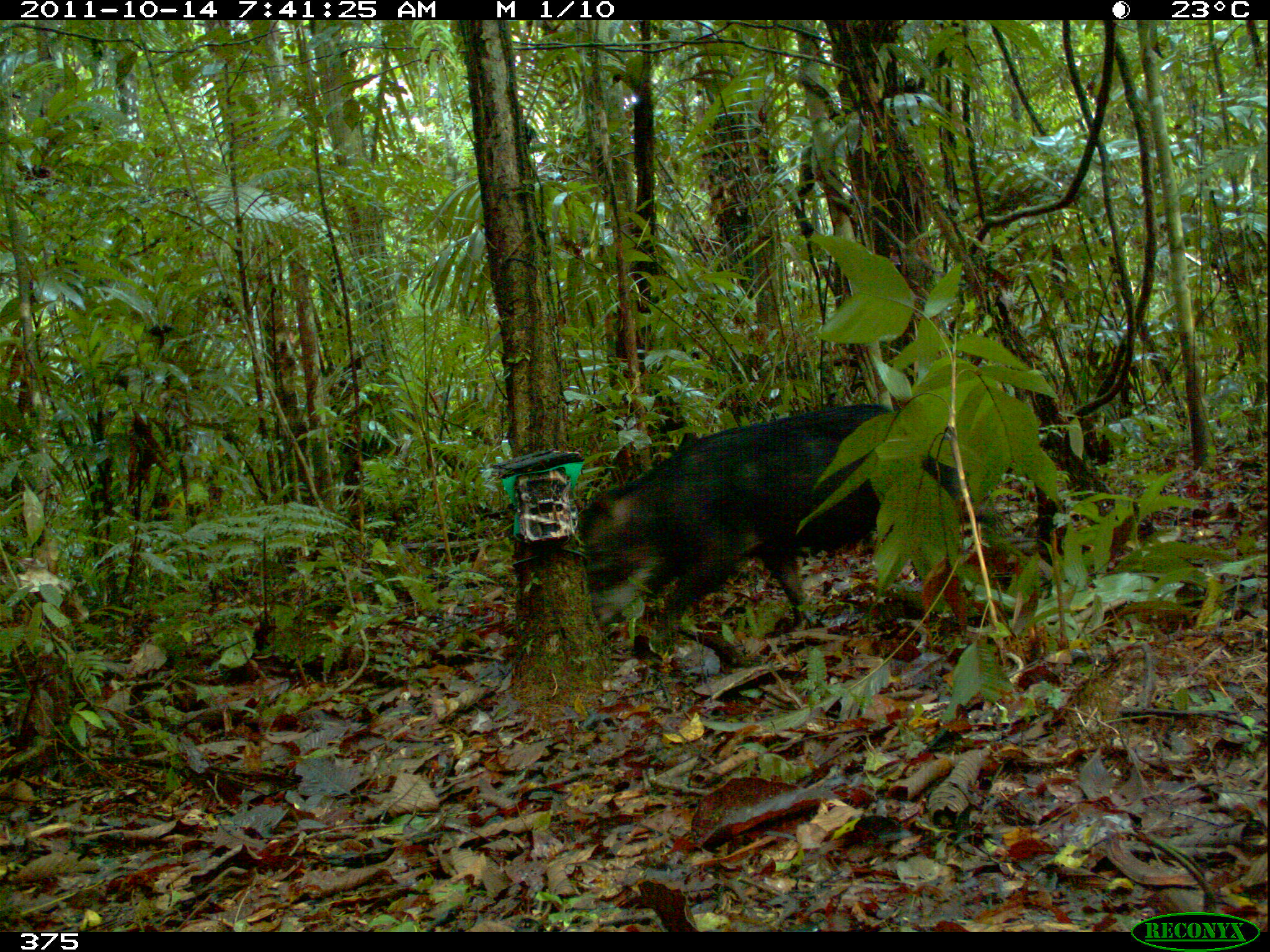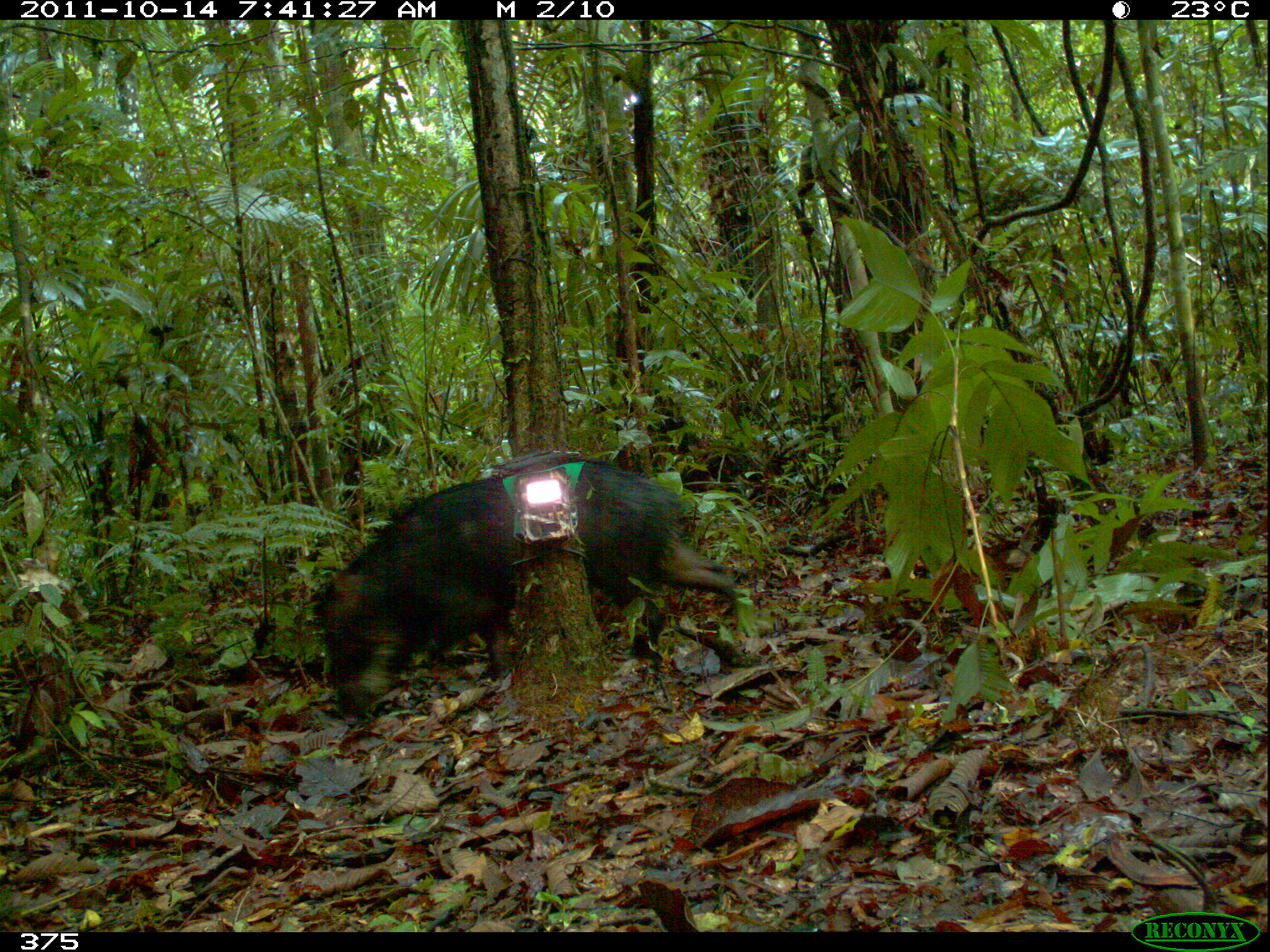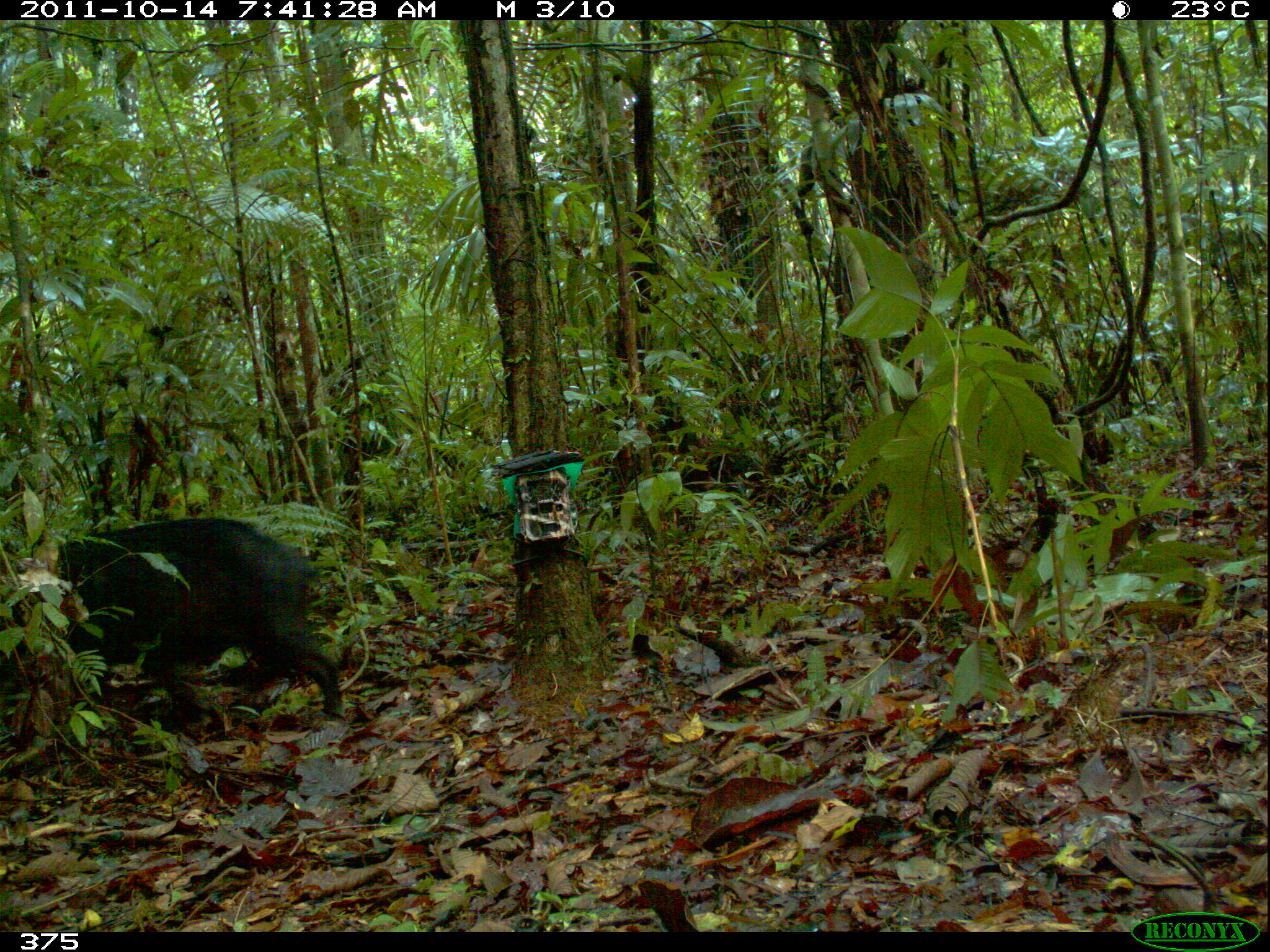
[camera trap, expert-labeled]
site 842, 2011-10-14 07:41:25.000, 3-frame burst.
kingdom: Animalia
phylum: Chordata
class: Mammalia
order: Artiodactyla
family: Tayassuidae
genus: Tayassu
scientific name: Tayassu pecari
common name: white-lipped peccary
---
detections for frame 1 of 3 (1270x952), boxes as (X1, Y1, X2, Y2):
tayassu pecari: (575, 402, 1000, 667)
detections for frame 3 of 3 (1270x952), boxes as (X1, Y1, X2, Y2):
tayassu pecari: (0, 518, 342, 720)